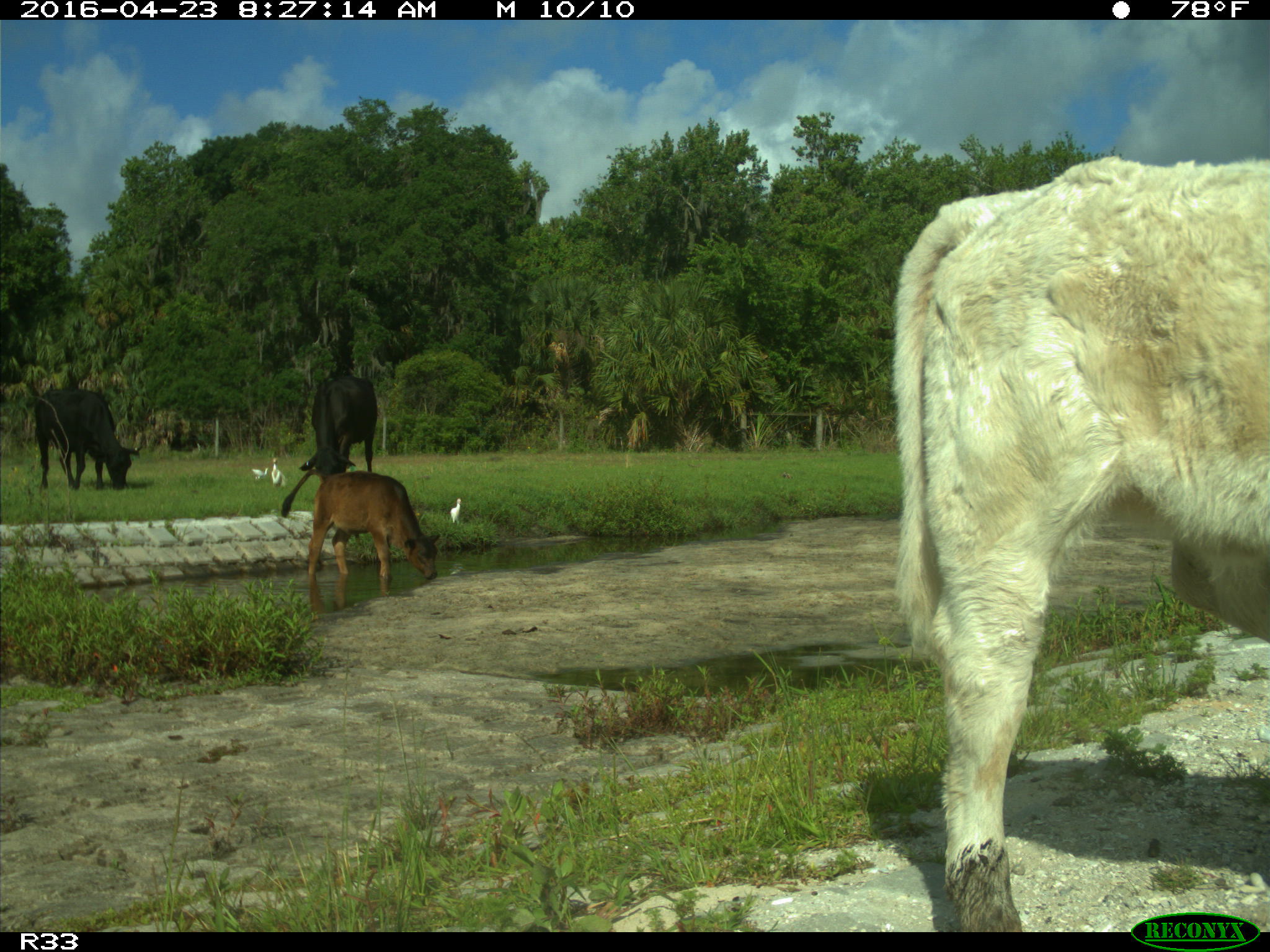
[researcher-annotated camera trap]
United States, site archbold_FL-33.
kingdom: Animalia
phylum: Chordata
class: Mammalia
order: Artiodactyla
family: Bovidae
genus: Bos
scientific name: Bos taurus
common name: domestic cow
Bos taurus (domestic cow).